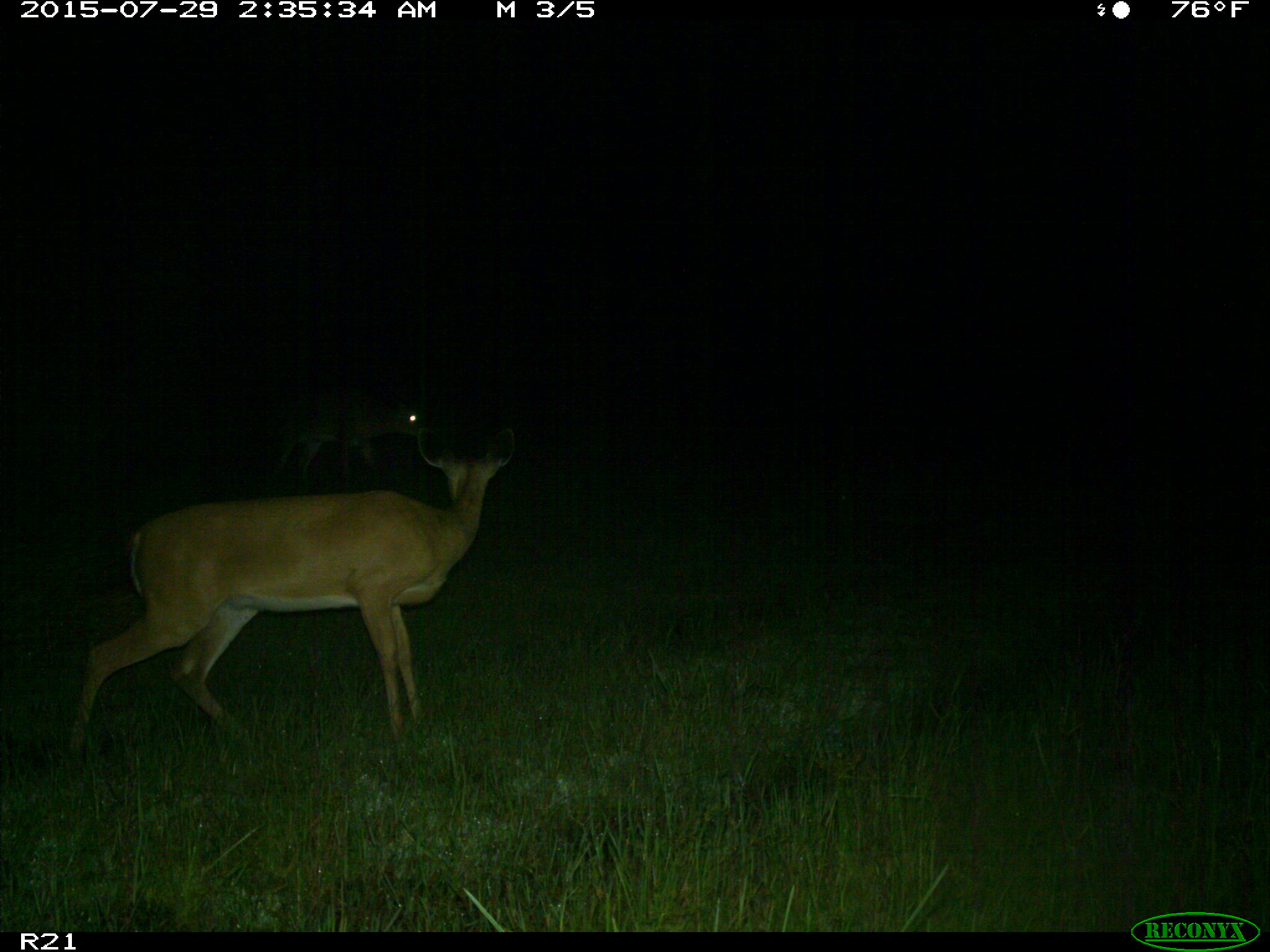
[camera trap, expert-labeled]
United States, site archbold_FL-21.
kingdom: Animalia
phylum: Chordata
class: Mammalia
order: Artiodactyla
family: Cervidae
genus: Odocoileus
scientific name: Odocoileus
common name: deer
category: unidentified deer